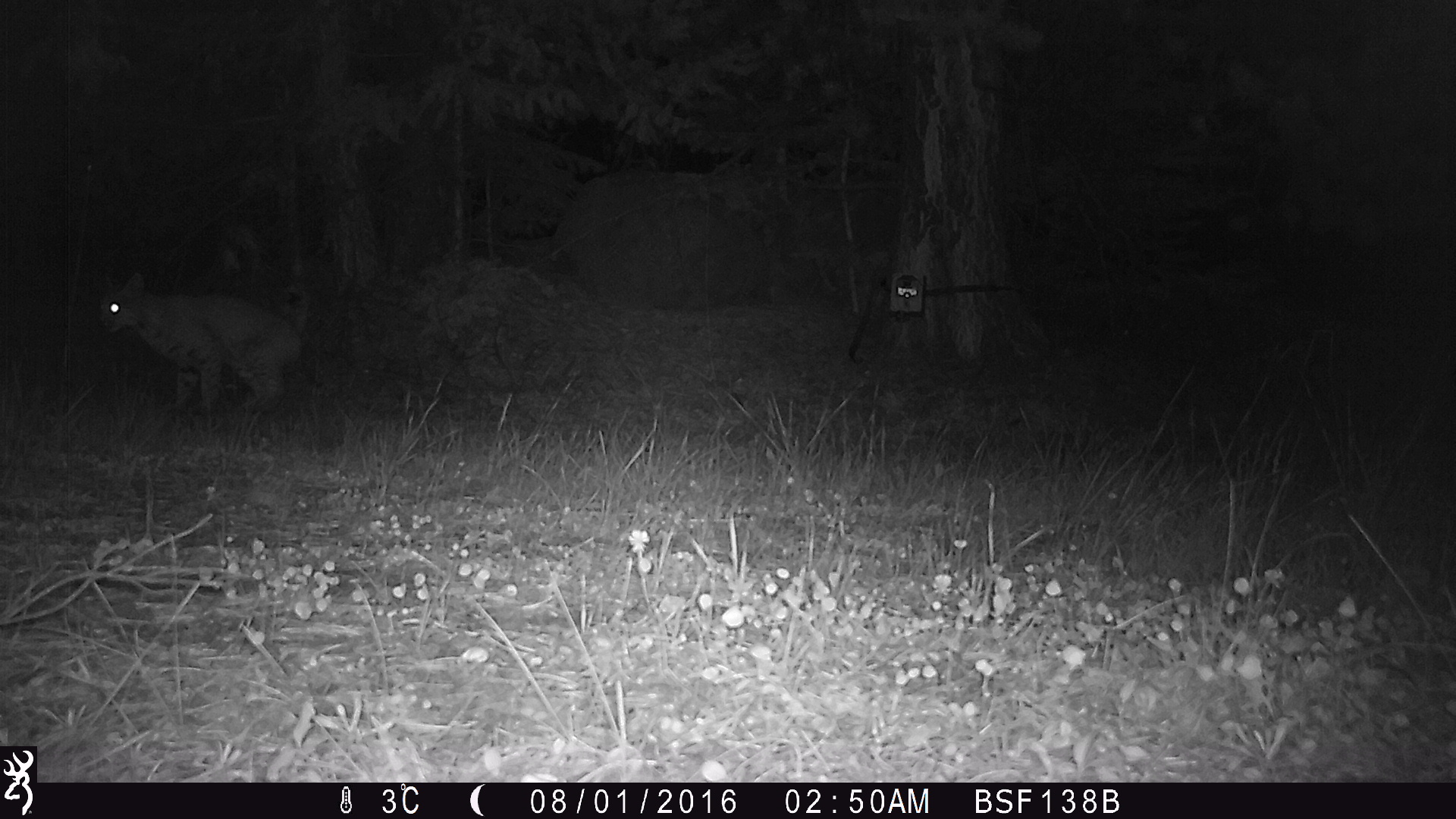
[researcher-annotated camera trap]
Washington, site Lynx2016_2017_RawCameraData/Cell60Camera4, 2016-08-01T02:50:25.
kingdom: Animalia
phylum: Chordata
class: Mammalia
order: Carnivora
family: Felidae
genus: Lynx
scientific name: Lynx rufus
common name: bobcat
Lynx rufus (bobcat). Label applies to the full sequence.